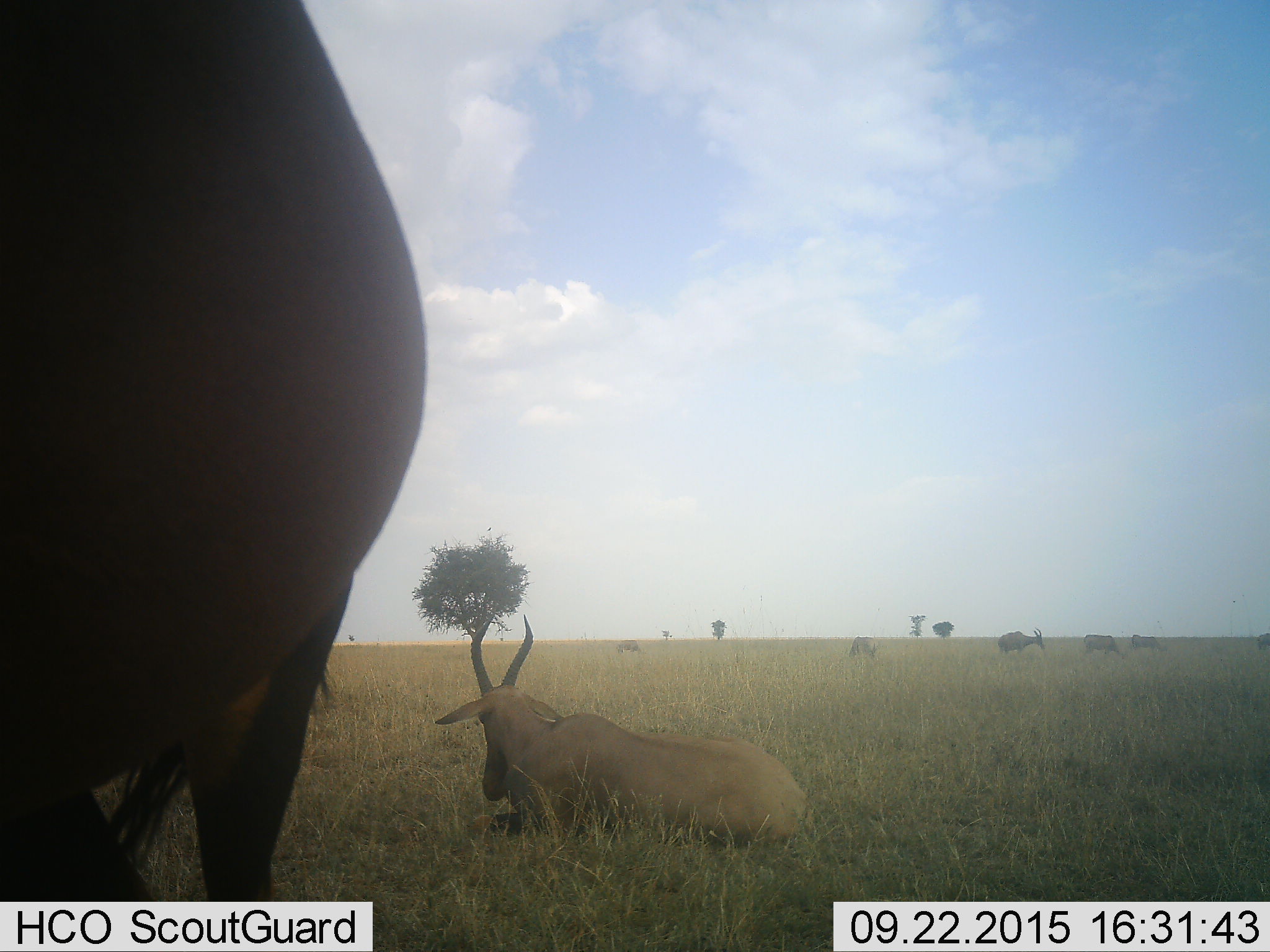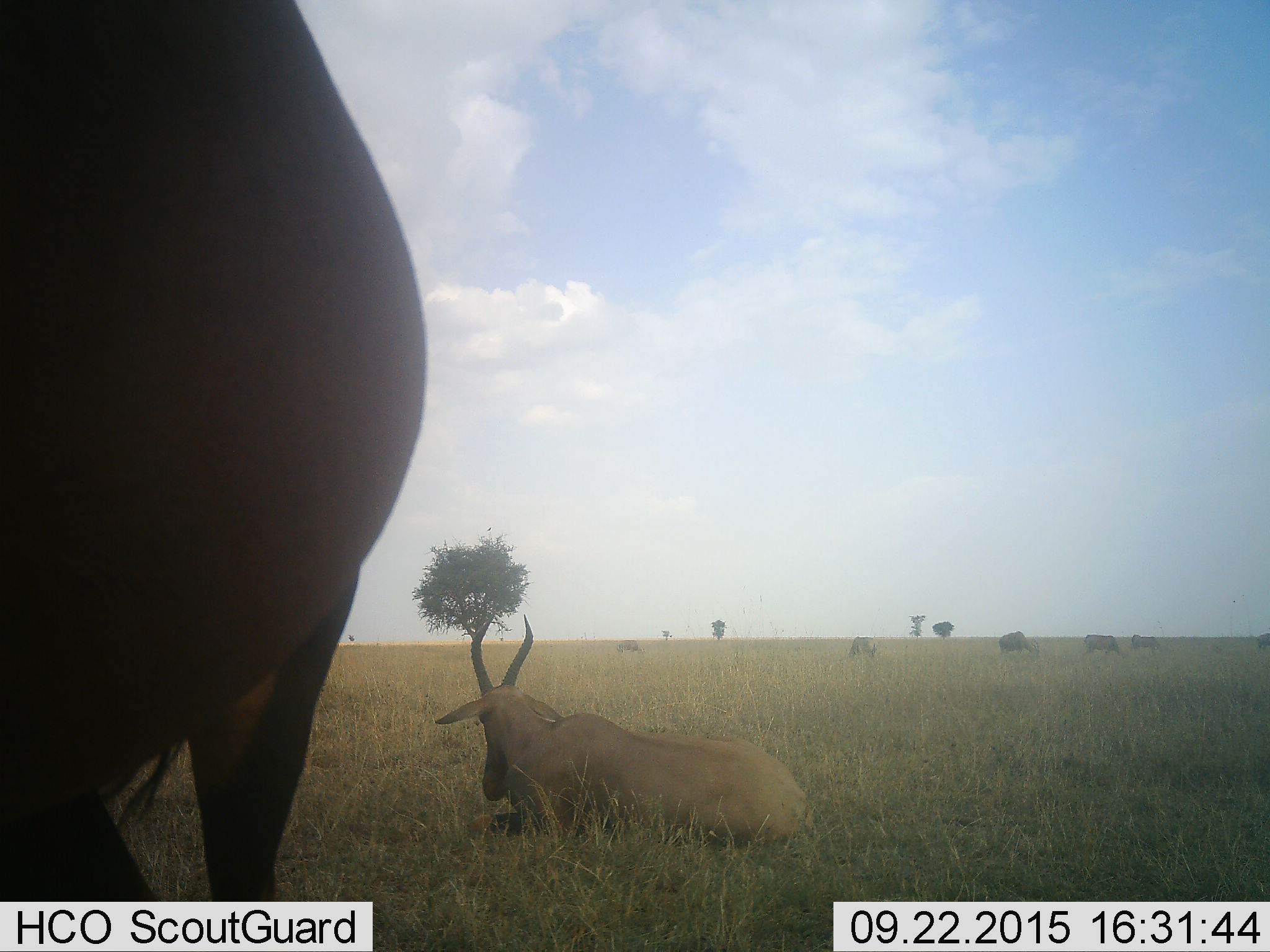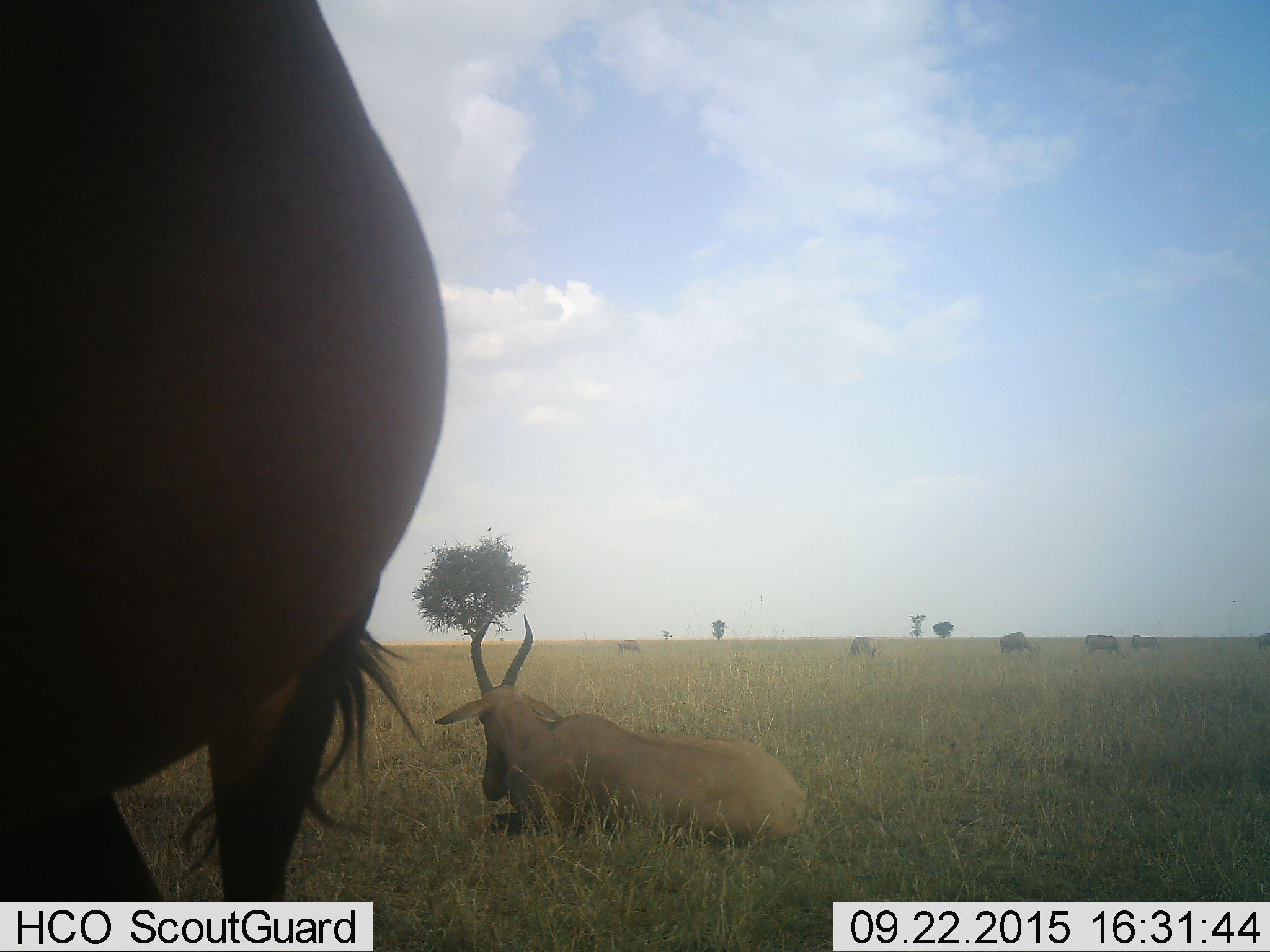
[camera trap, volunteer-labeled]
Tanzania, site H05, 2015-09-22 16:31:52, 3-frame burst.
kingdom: Animalia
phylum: Chordata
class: Mammalia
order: Artiodactyla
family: Bovidae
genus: Alcelaphus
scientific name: Alcelaphus buselaphus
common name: hartebeest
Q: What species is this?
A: Hartebeest (Alcelaphus buselaphus).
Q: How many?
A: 7.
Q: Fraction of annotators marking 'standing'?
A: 60%.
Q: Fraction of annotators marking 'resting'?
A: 100%.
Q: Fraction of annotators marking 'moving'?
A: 40%.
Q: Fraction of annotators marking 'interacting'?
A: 0%.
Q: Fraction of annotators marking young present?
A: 0%.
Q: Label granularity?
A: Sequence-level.